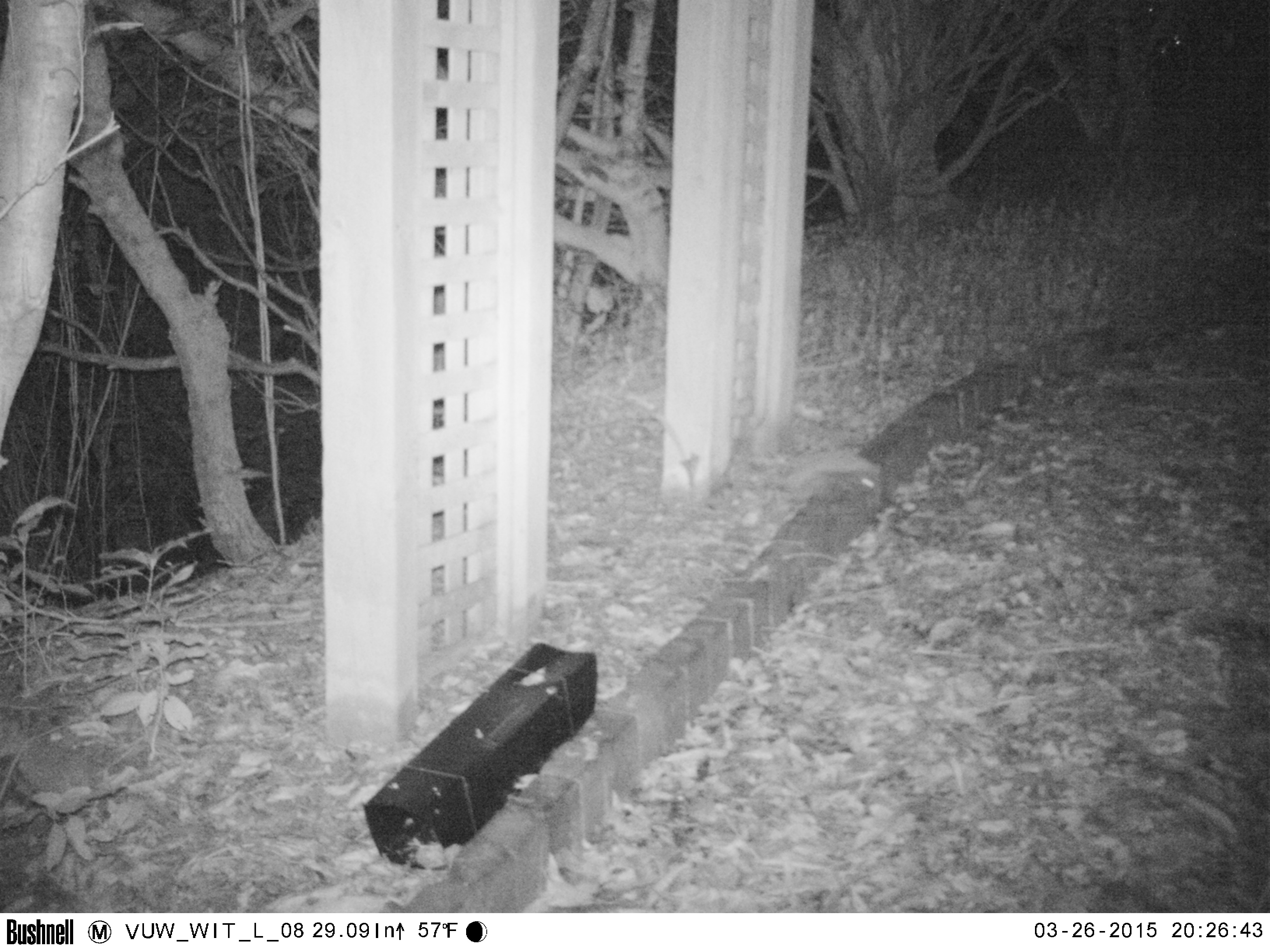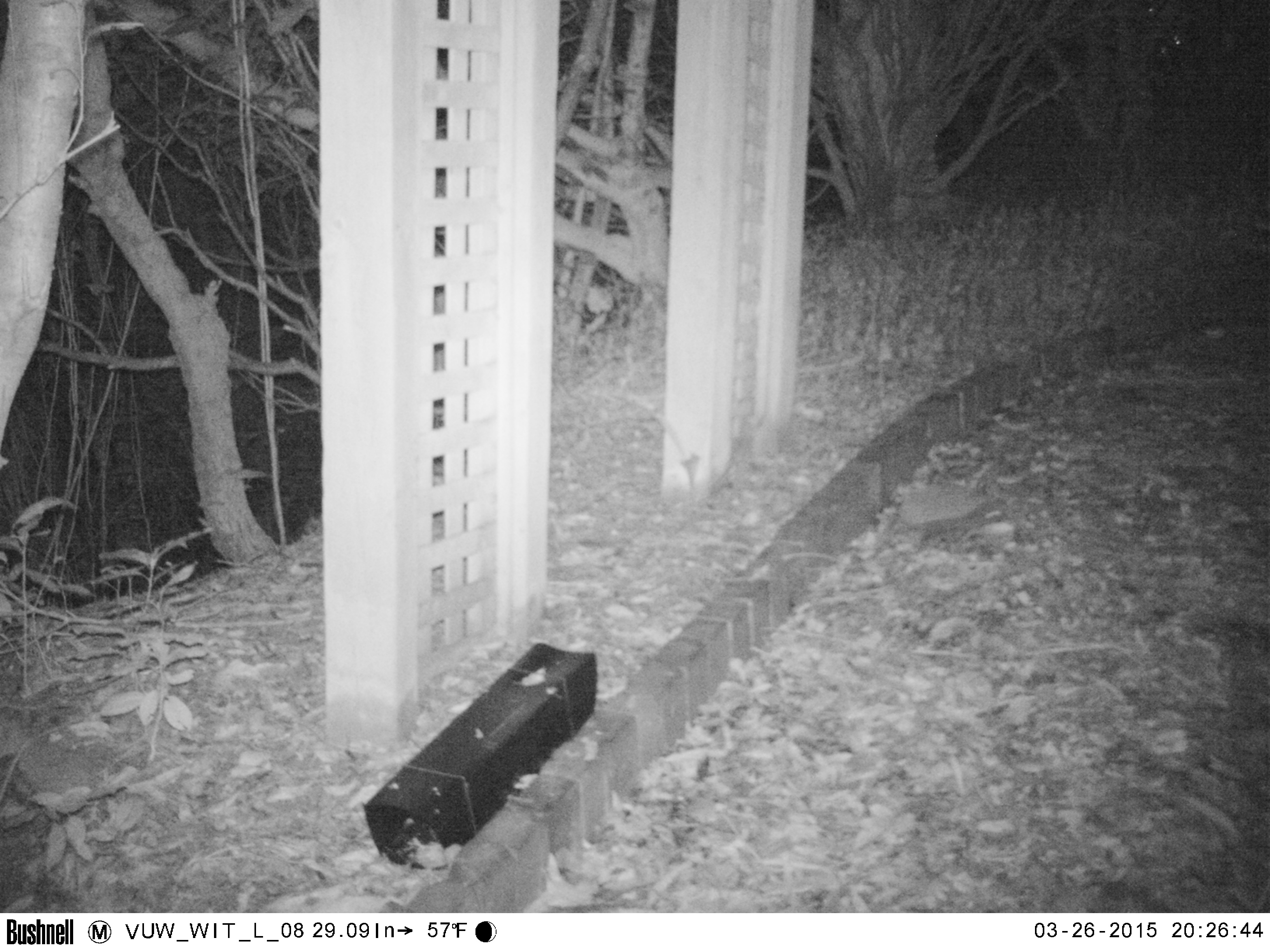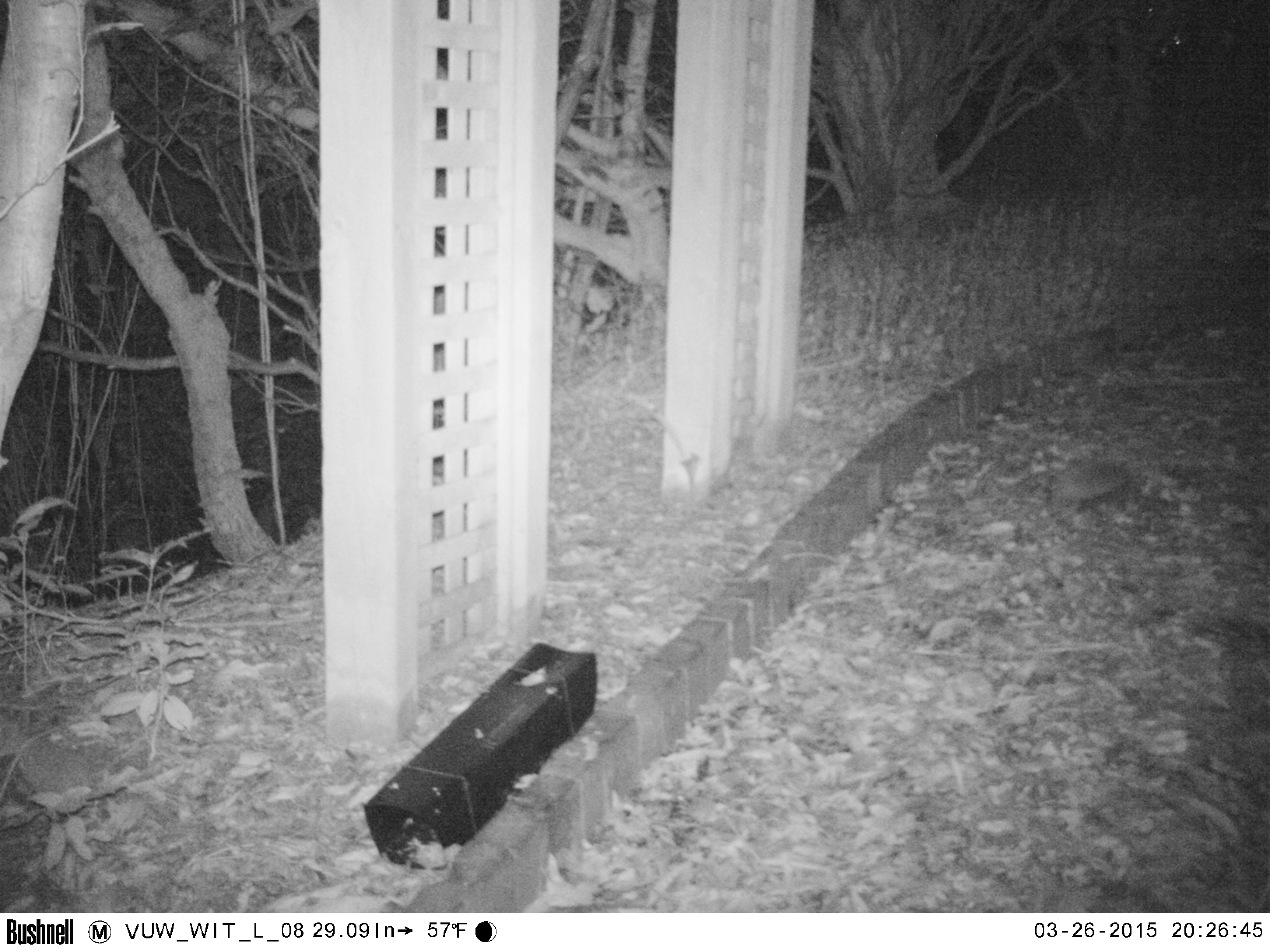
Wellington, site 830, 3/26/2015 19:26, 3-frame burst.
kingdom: Animalia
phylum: Chordata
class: Mammalia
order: Eulipotyphla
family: Erinaceidae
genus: Erinaceus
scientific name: Erinaceus europaeus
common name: hedgehog